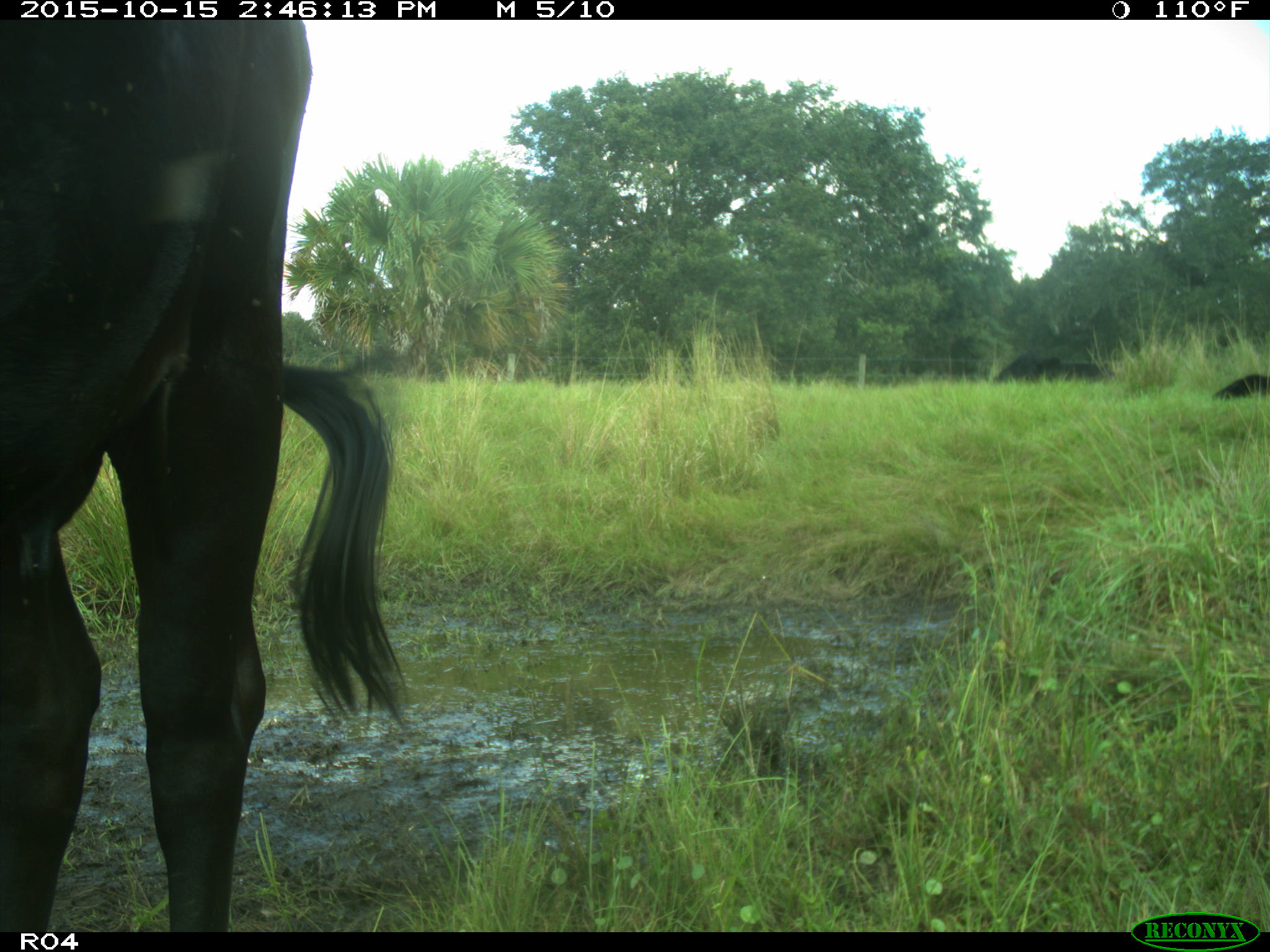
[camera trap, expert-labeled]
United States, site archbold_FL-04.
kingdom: Animalia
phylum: Chordata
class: Mammalia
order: Artiodactyla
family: Bovidae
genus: Bos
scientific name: Bos taurus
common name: domestic cow